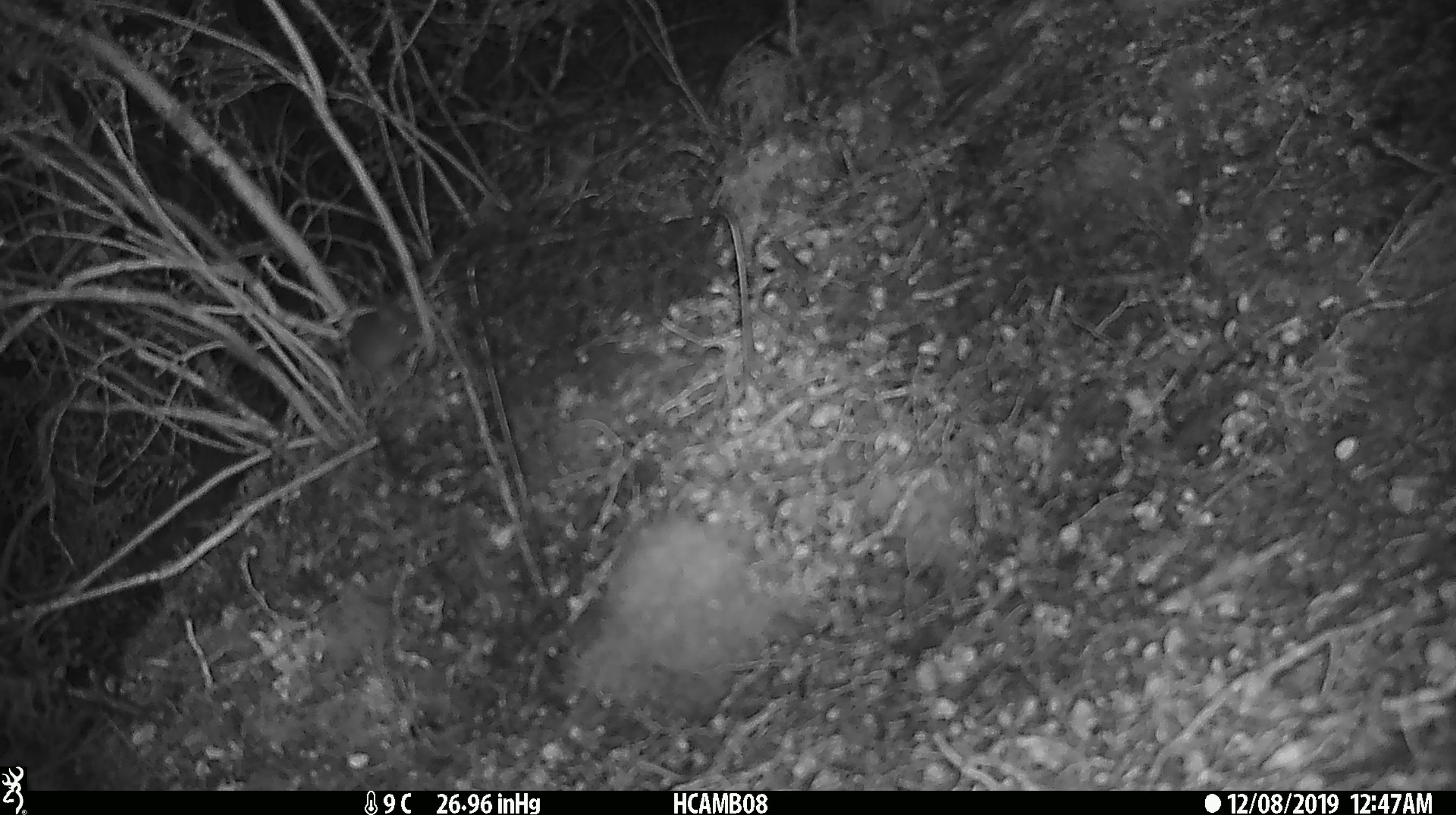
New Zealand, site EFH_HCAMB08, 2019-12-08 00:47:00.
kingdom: Animalia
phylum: Chordata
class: Mammalia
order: Rodentia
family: Muridae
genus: Mus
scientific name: Mus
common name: mouse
Mouse (Mus).